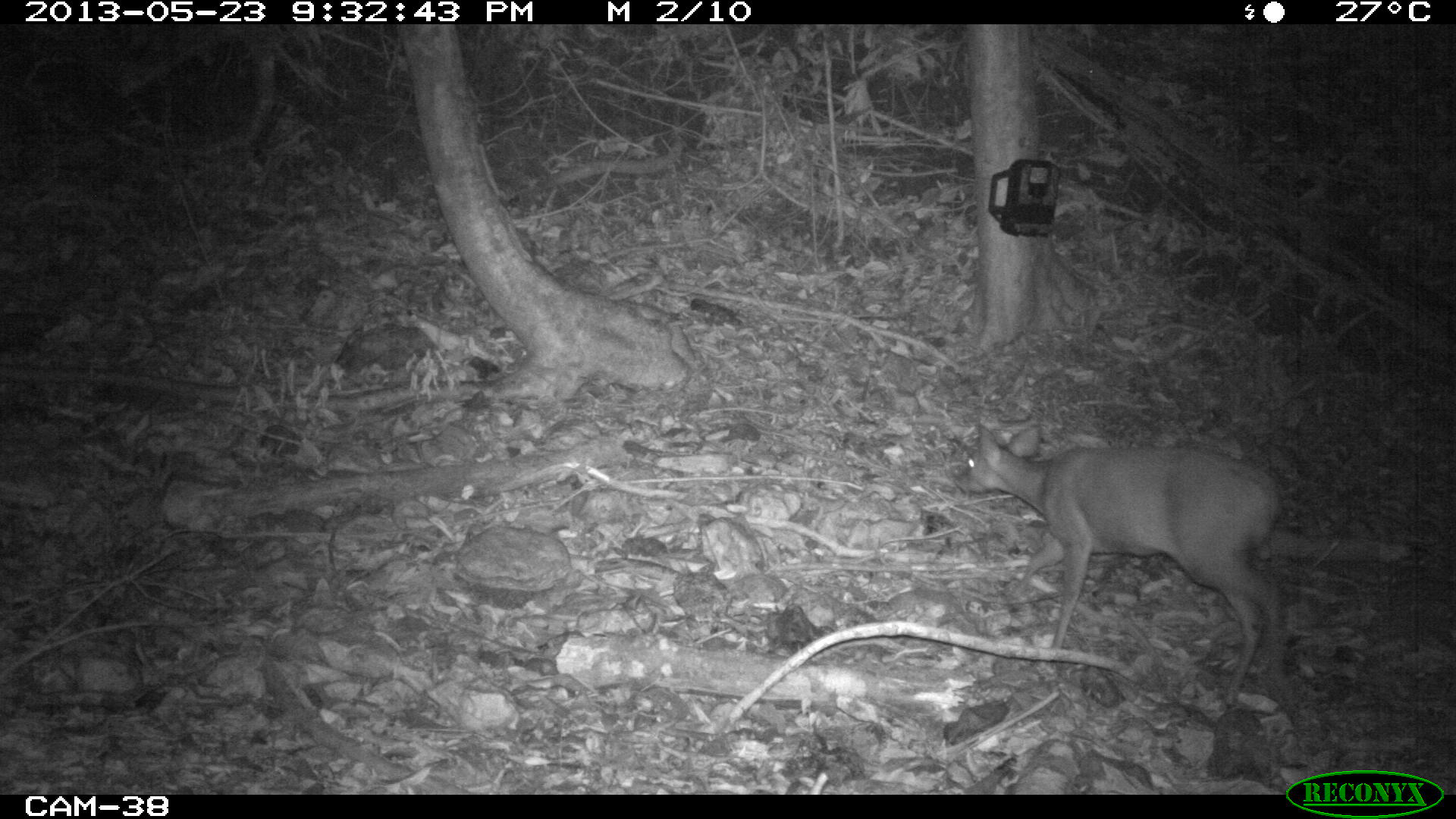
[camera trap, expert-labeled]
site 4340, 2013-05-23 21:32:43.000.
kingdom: Animalia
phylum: Chordata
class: Mammalia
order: Artiodactyla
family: Cervidae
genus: Mazama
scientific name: Mazama temama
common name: central american red brocket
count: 1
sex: female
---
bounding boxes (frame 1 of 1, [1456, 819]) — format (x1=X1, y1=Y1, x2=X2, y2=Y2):
mazama temama: (x1=953, y1=423, x2=1298, y2=708)